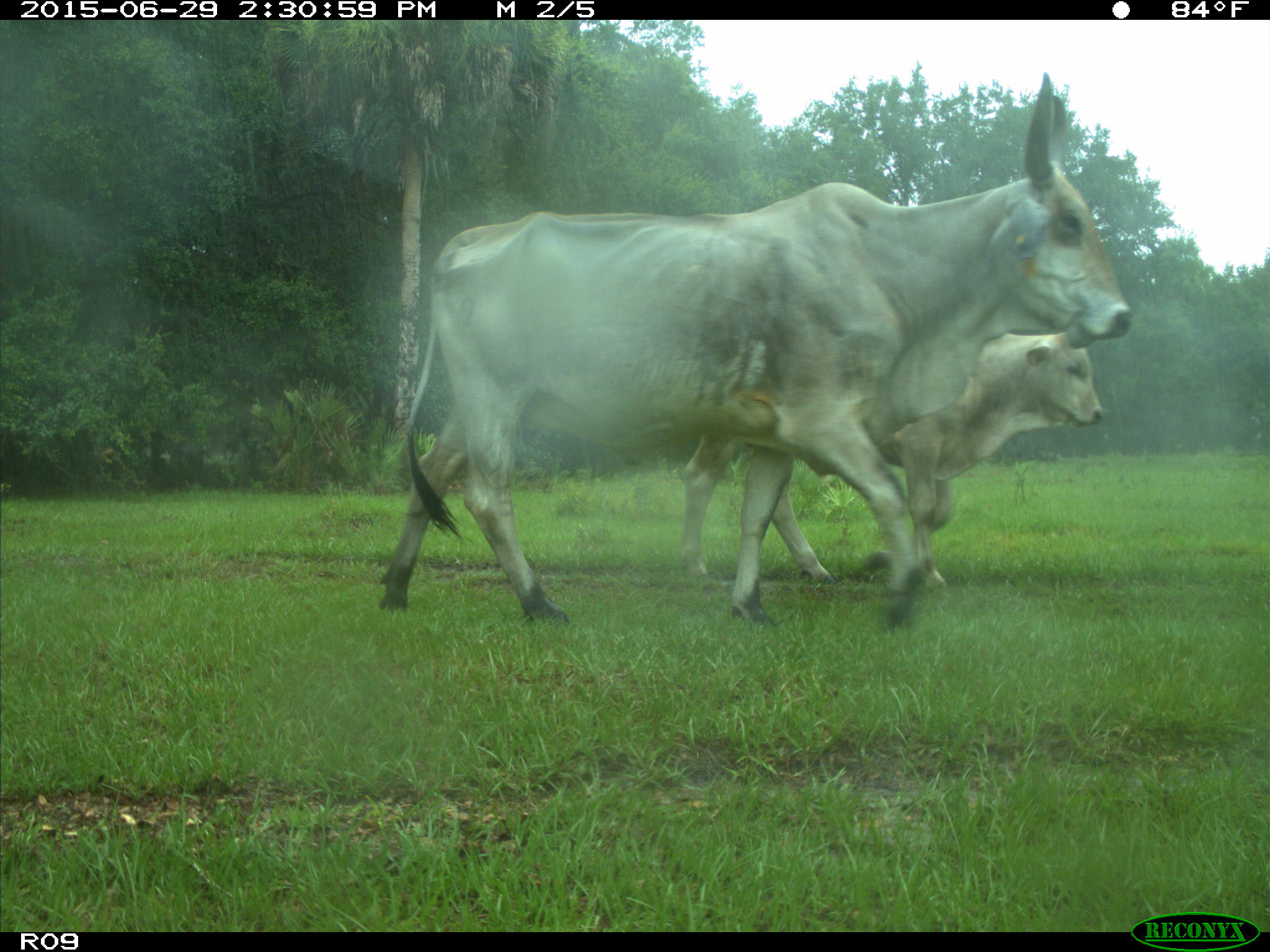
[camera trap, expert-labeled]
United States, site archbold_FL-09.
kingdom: Animalia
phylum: Chordata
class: Mammalia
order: Artiodactyla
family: Bovidae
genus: Bos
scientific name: Bos taurus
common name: domestic cow